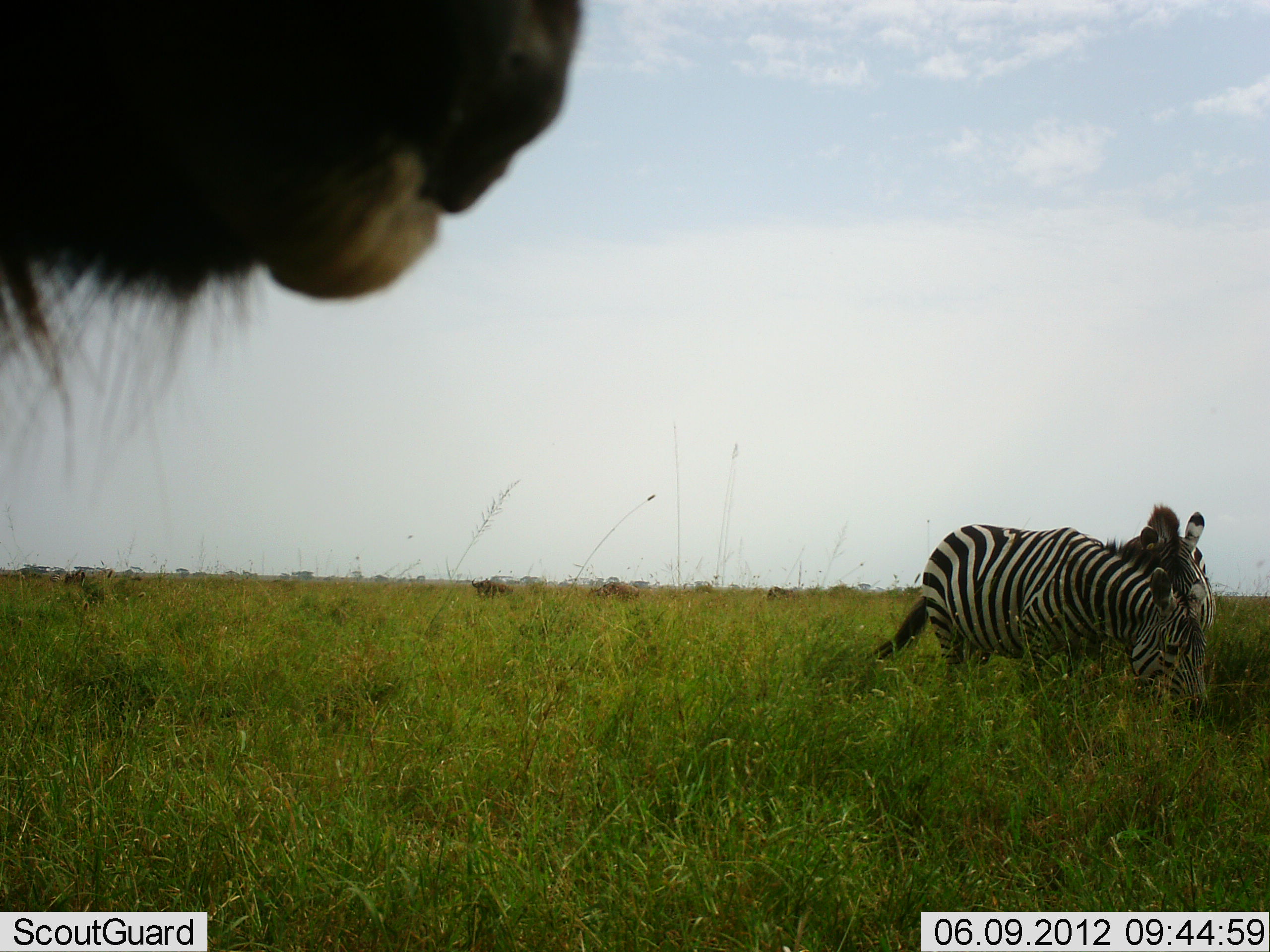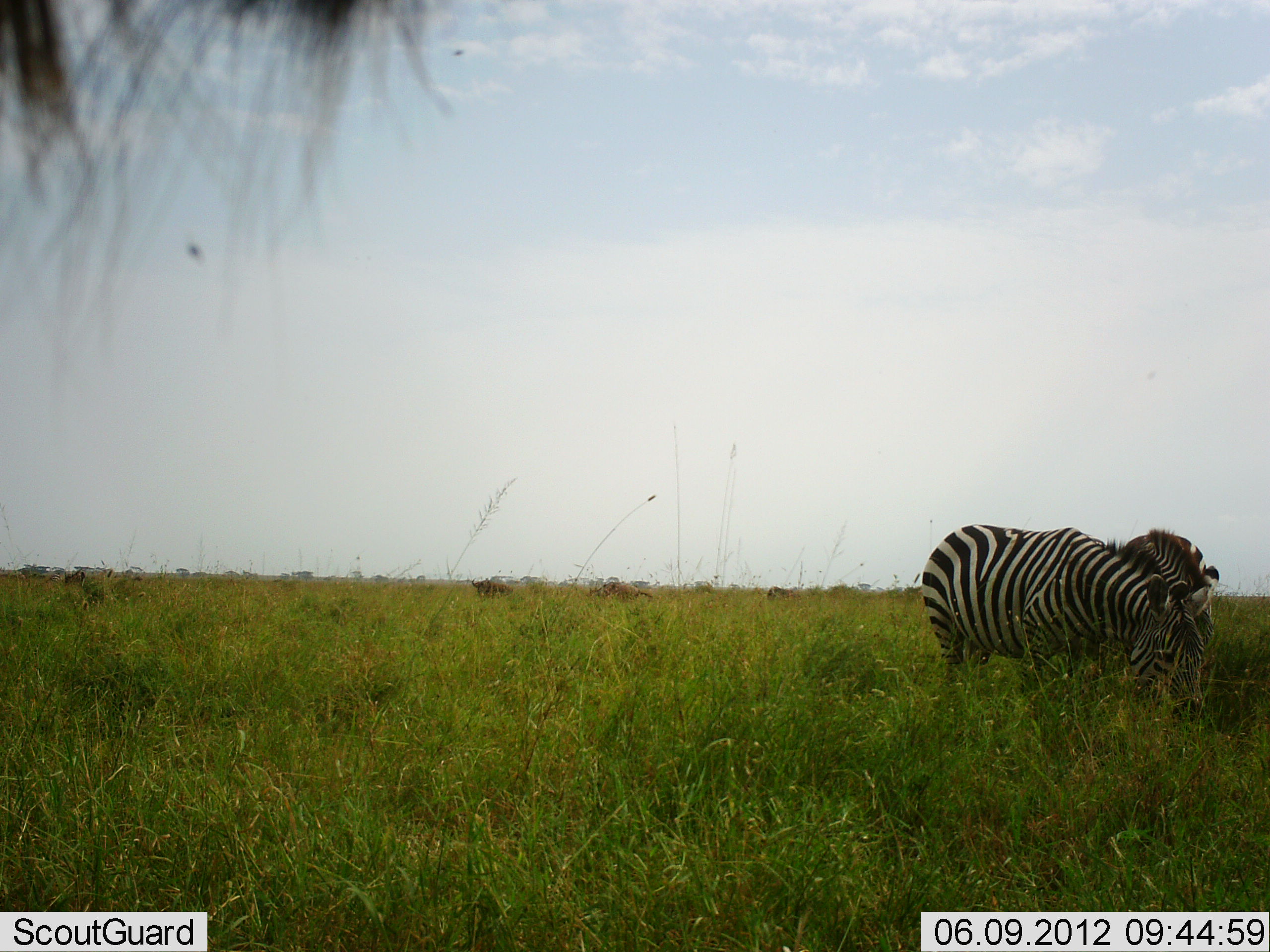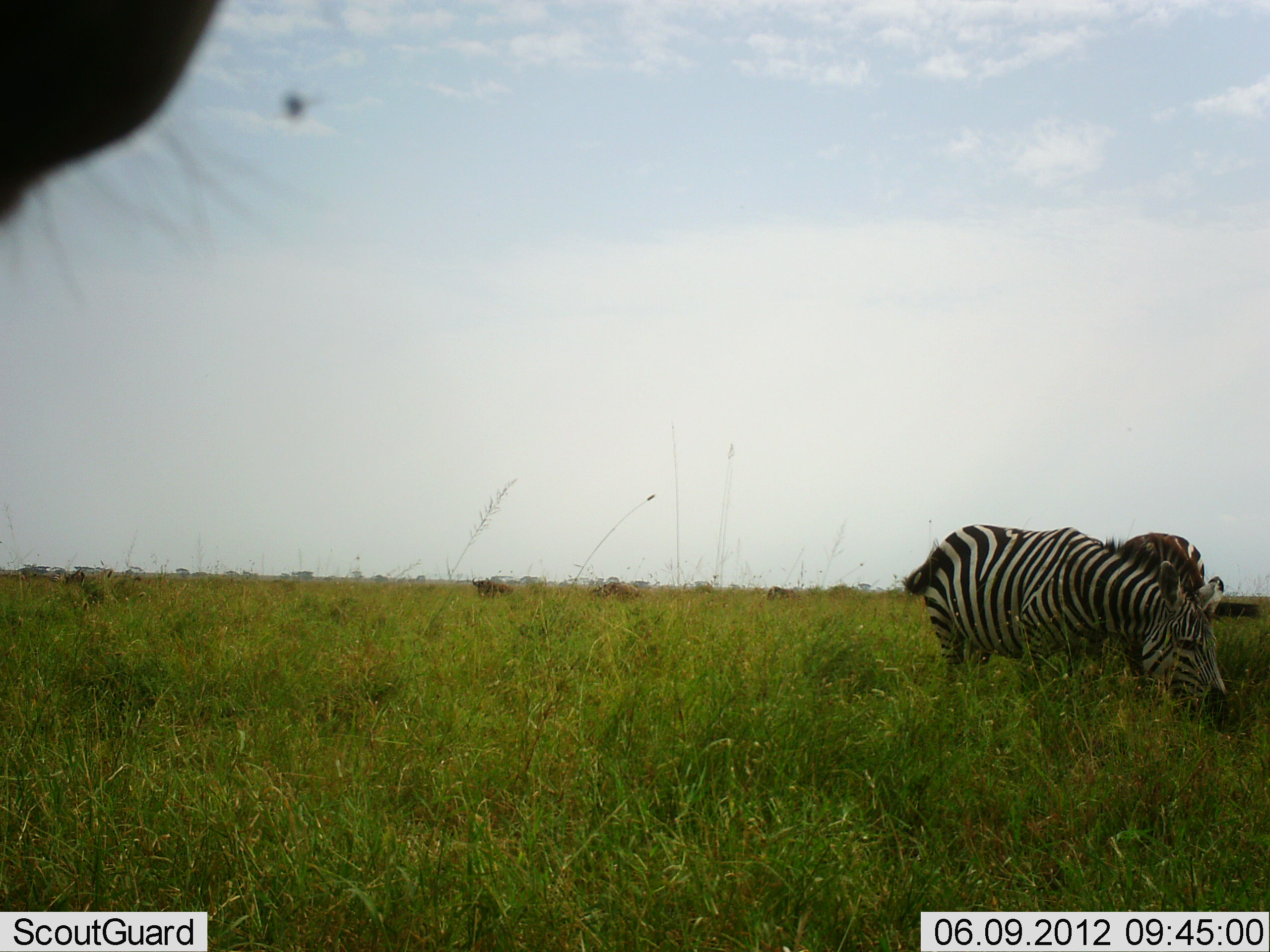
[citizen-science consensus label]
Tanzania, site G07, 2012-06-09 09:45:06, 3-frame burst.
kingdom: Animalia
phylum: Chordata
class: Mammalia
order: Artiodactyla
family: Bovidae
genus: Connochaetes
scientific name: Connochaetes taurinus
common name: blue wildebeest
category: wildebeest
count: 1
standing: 80%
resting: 0%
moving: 10%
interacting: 0%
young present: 0%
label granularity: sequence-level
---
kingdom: Animalia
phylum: Chordata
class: Mammalia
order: Perissodactyla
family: Equidae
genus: Equus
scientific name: Equus quagga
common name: plains zebra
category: zebra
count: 2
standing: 36%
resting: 0%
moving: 0%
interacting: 14%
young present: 0%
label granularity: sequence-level